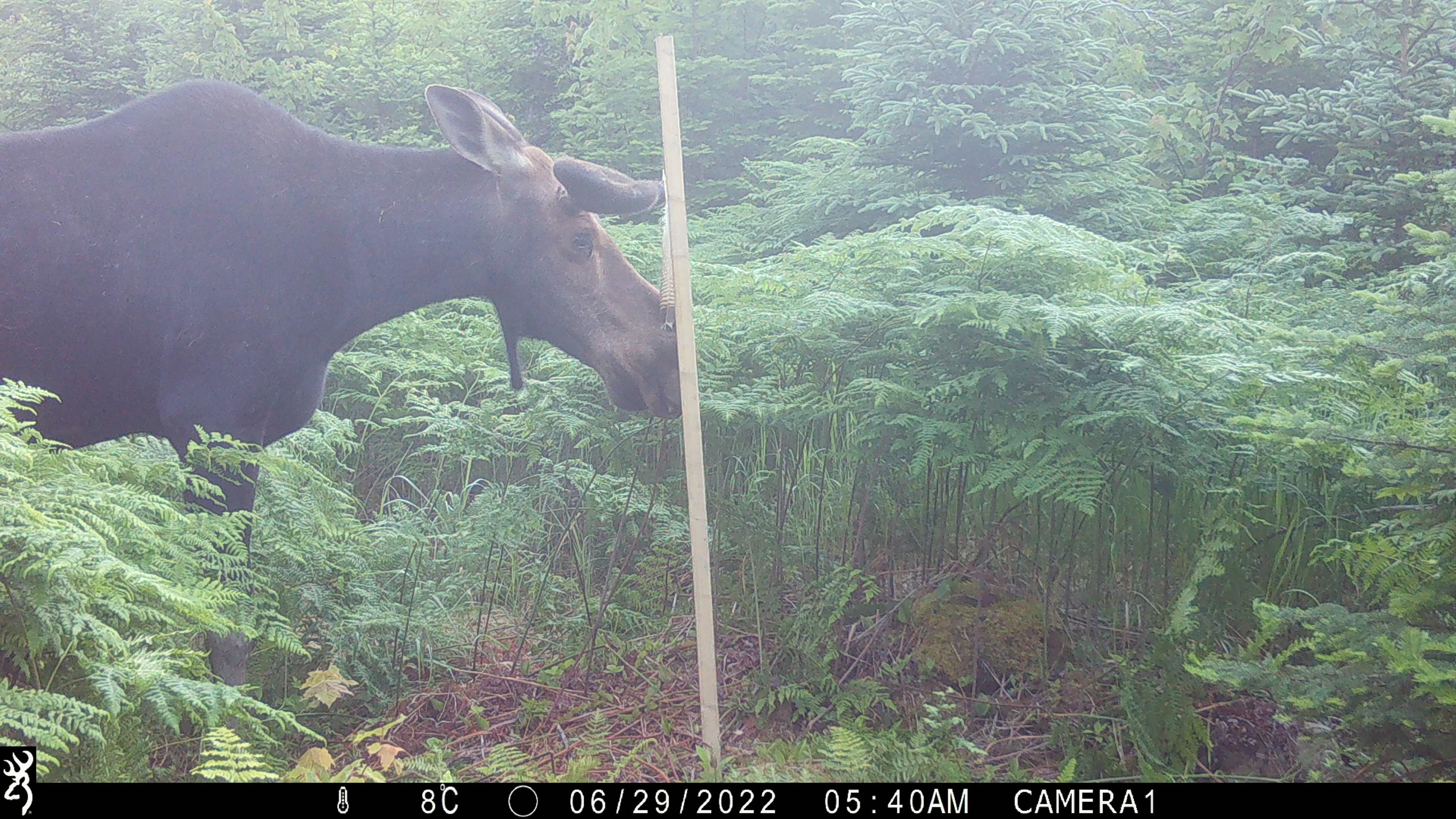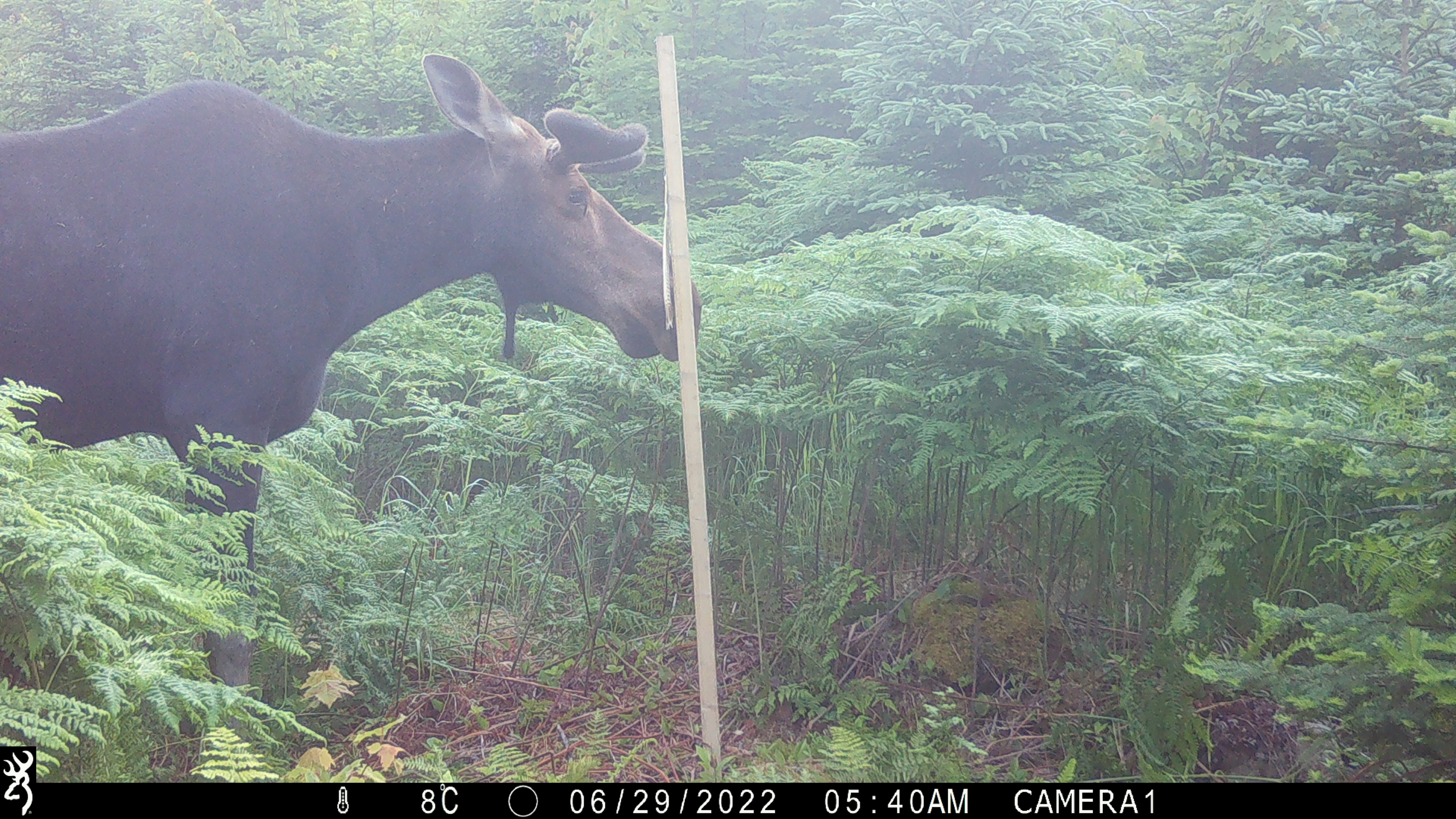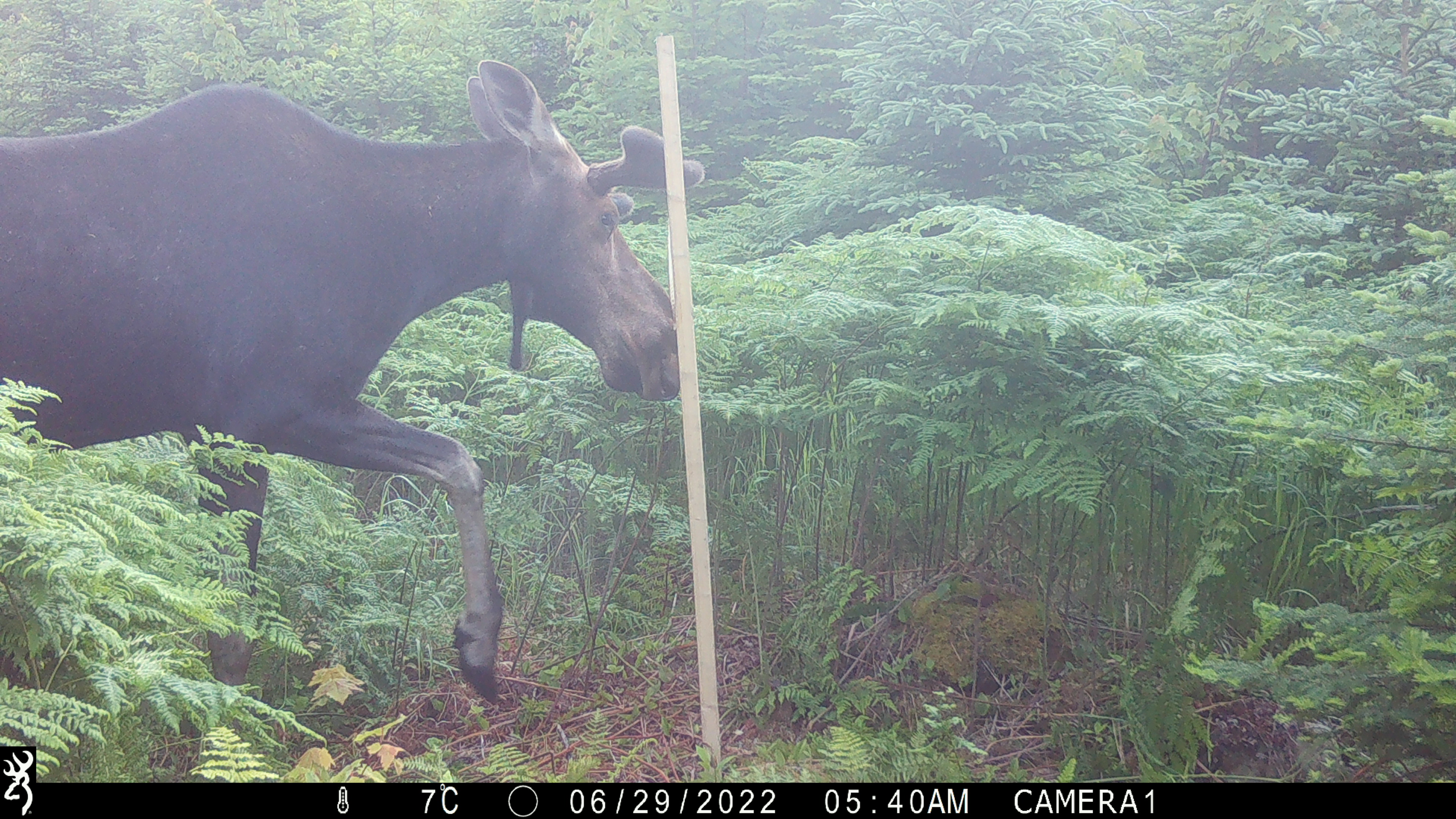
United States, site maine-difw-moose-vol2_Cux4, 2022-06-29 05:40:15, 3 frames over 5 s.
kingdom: Animalia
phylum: Chordata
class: Mammalia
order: Artiodactyla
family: Cervidae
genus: Alces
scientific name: Alces alces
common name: moose